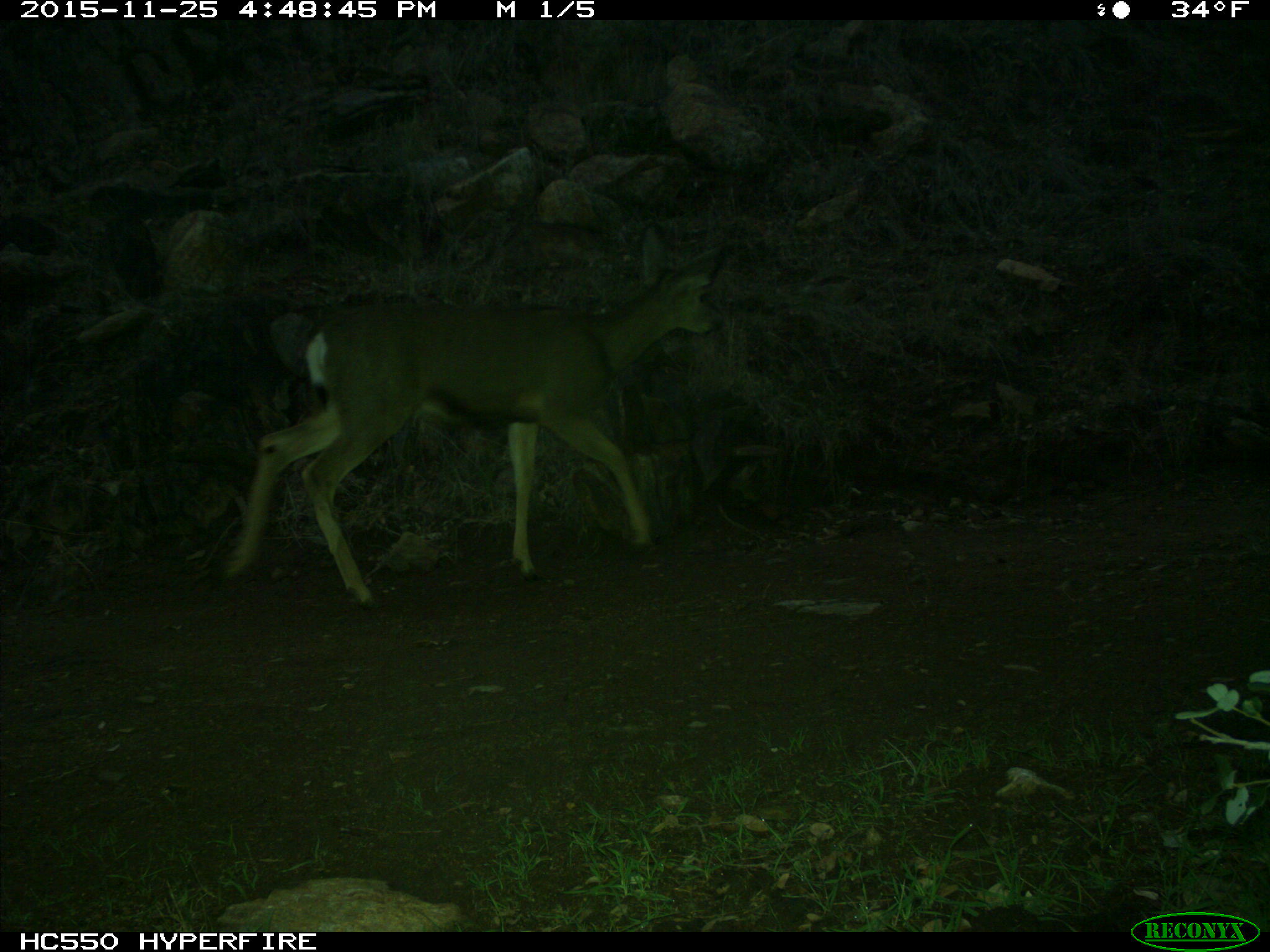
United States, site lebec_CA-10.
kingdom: Animalia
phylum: Chordata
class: Mammalia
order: Artiodactyla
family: Cervidae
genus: Odocoileus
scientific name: Odocoileus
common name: deer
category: unidentified deer